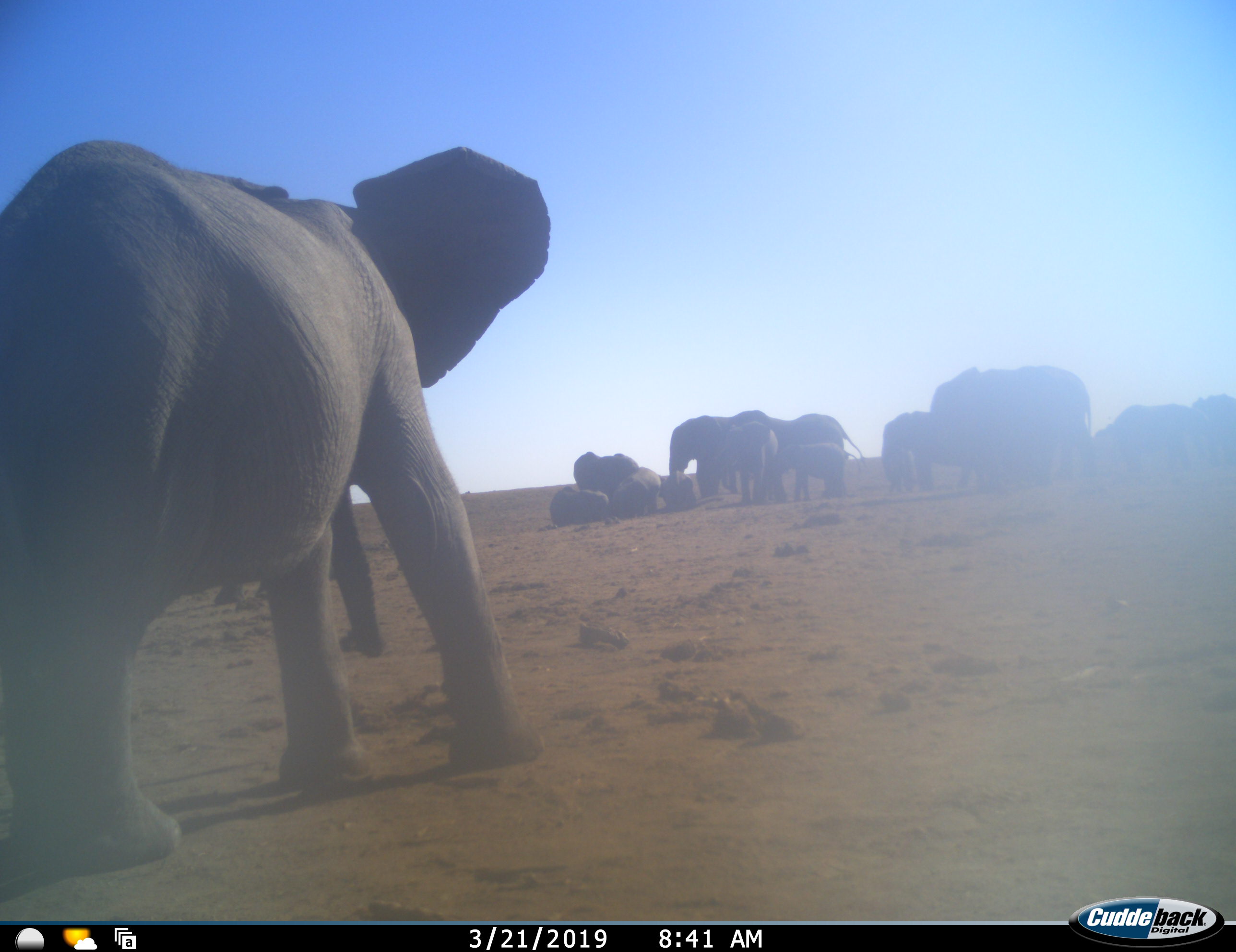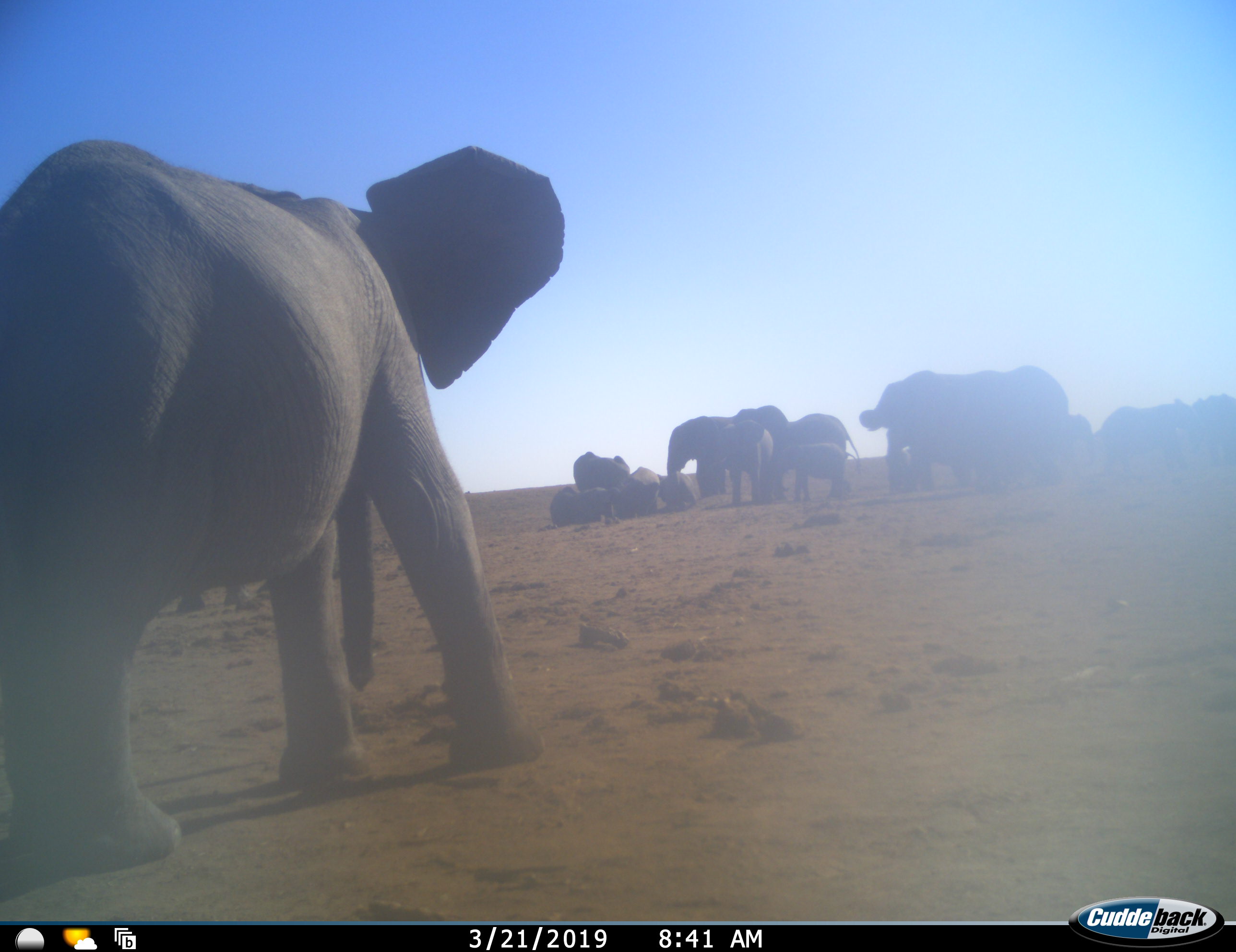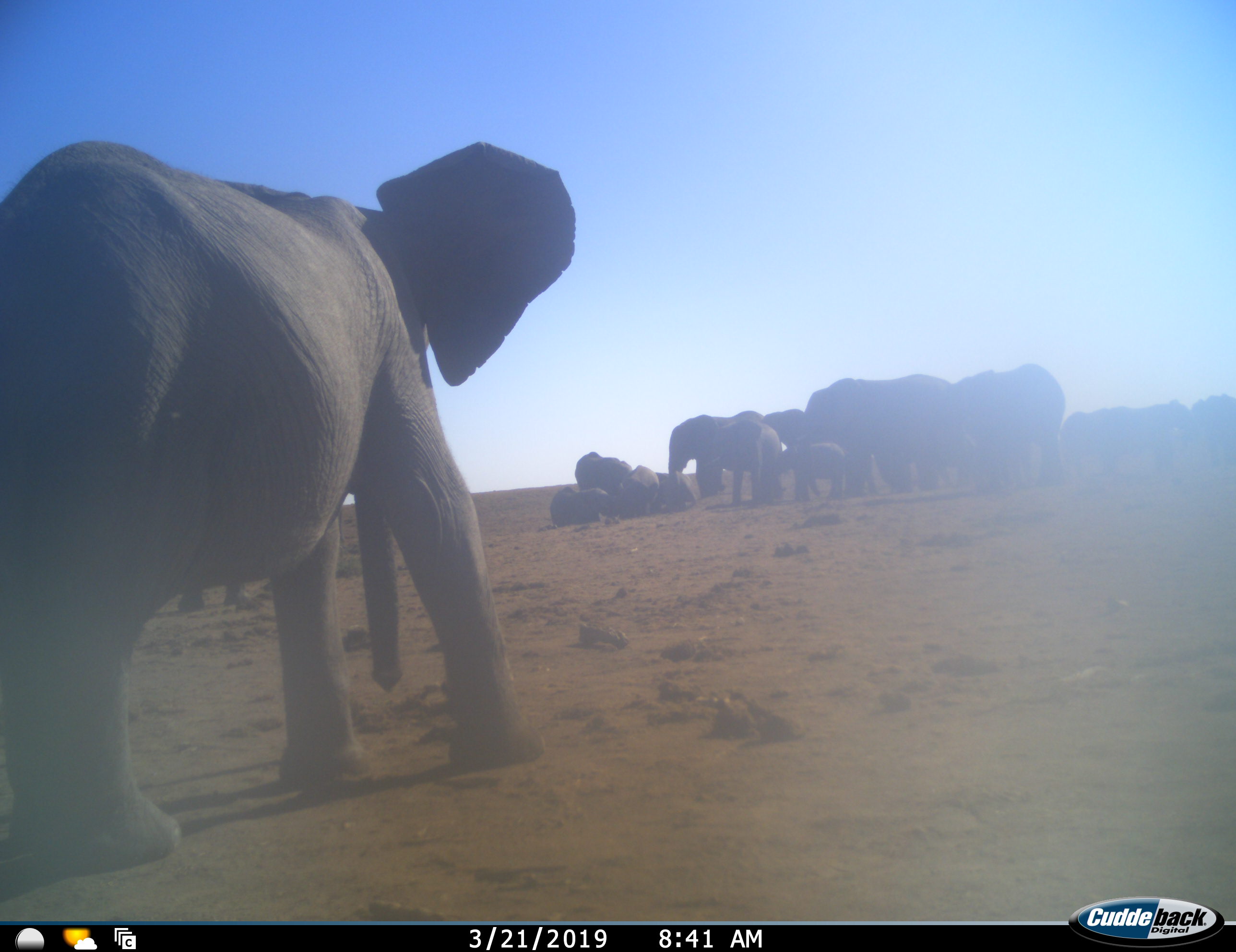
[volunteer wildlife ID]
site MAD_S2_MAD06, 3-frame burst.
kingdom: Animalia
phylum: Chordata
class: Mammalia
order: Proboscidea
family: Elephantidae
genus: Loxodonta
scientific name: Loxodonta africana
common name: african bush elephant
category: elephant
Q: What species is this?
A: Elephant (african bush elephant) (Loxodonta africana).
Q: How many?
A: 11-50.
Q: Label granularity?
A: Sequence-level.